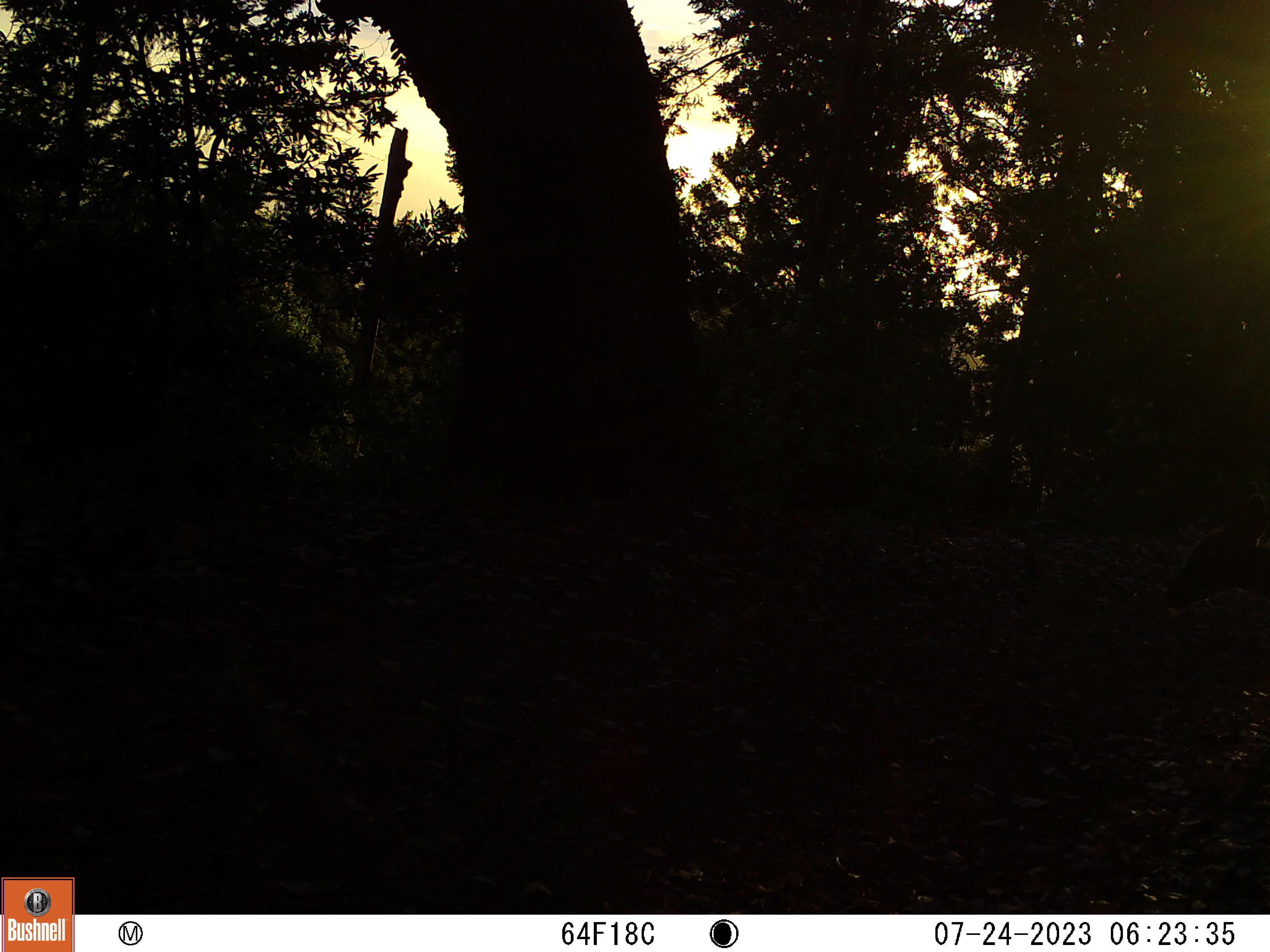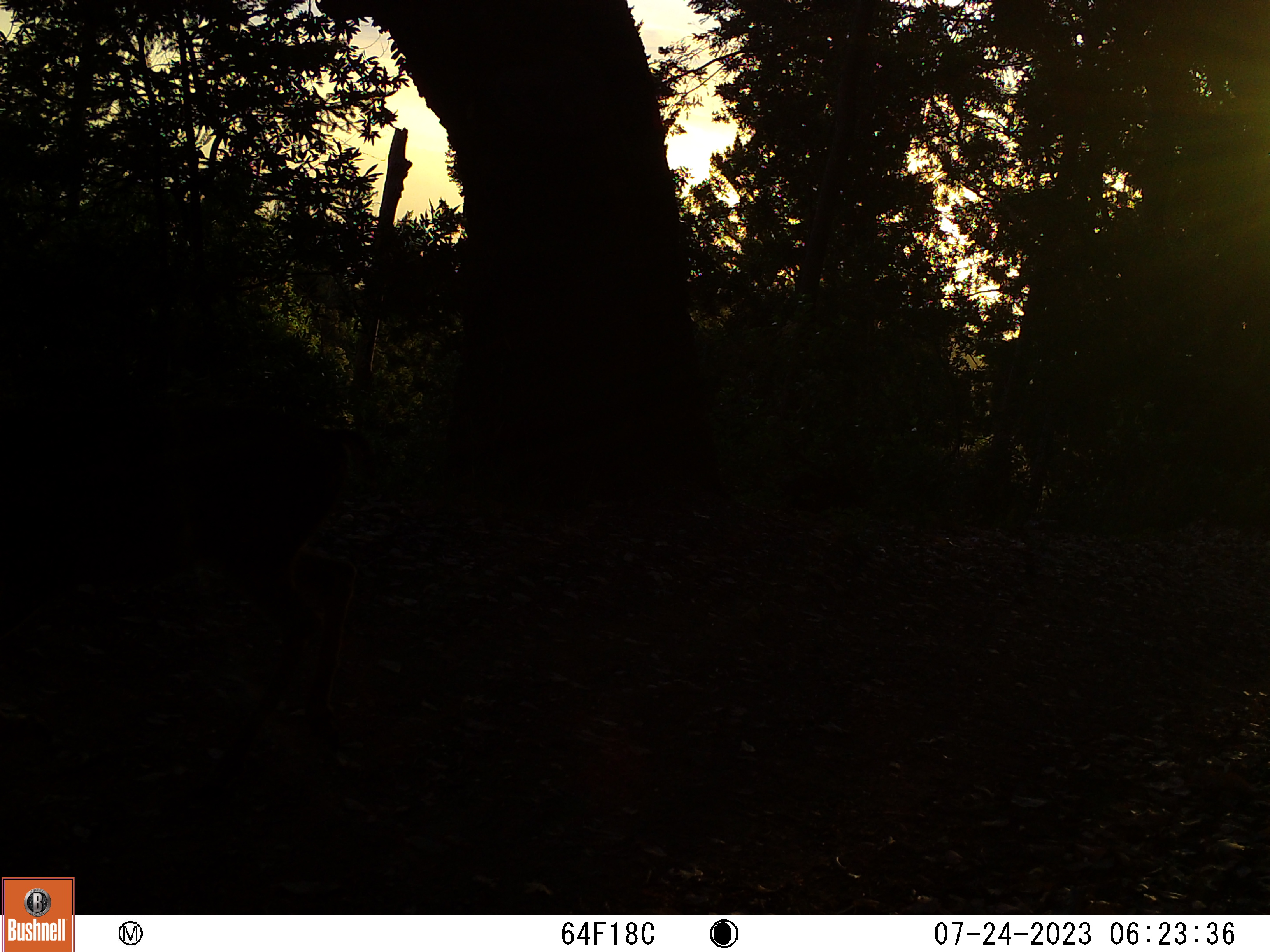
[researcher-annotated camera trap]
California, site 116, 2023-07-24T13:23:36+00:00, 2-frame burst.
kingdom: Animalia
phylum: Chordata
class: Mammalia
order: Artiodactyla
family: Cervidae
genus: Odocoileus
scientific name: Odocoileus hemionus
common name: mule deer